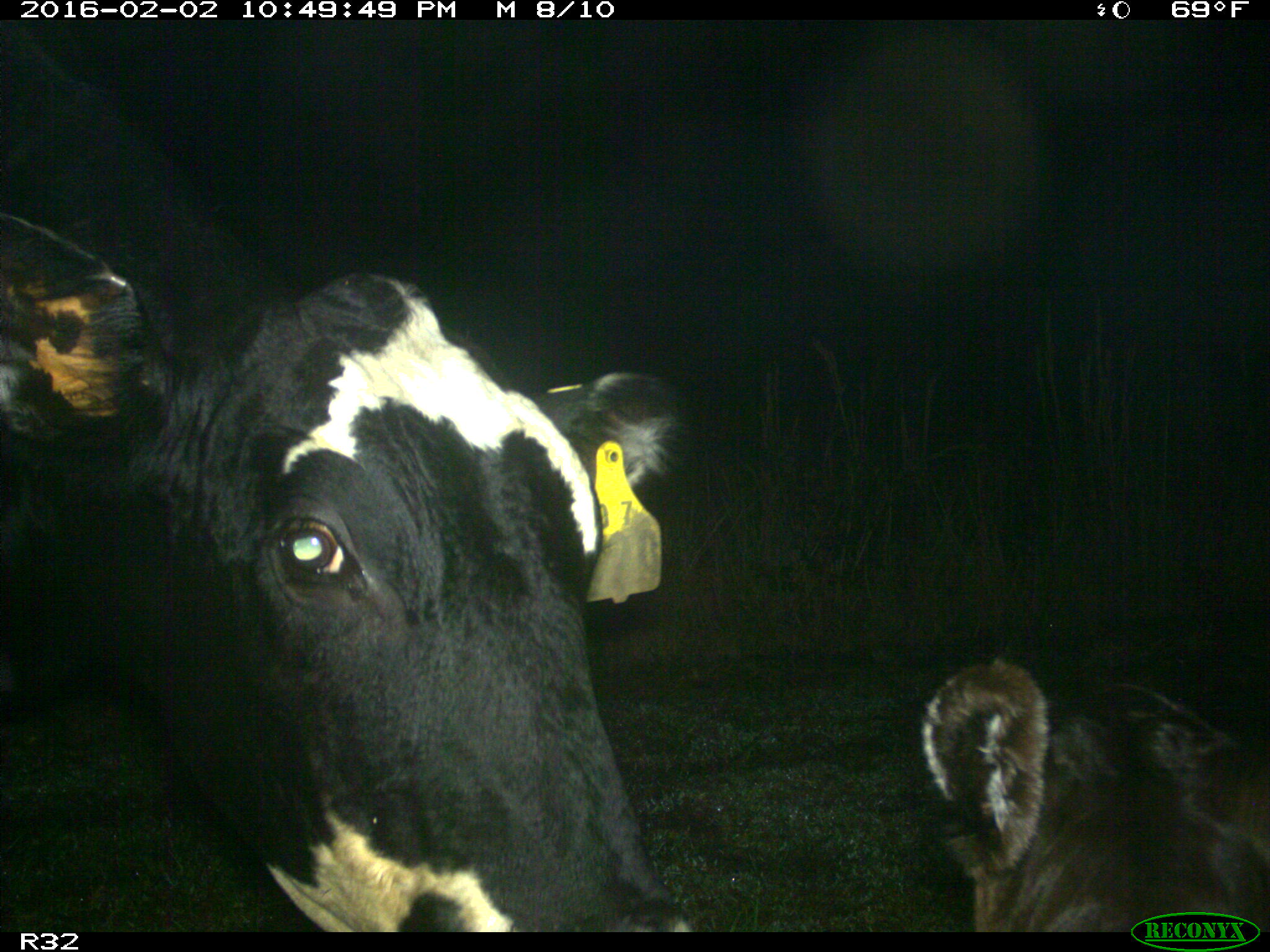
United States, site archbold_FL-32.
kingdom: Animalia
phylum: Chordata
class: Mammalia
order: Artiodactyla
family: Bovidae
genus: Bos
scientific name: Bos taurus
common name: domestic cow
Bos taurus (domestic cow).